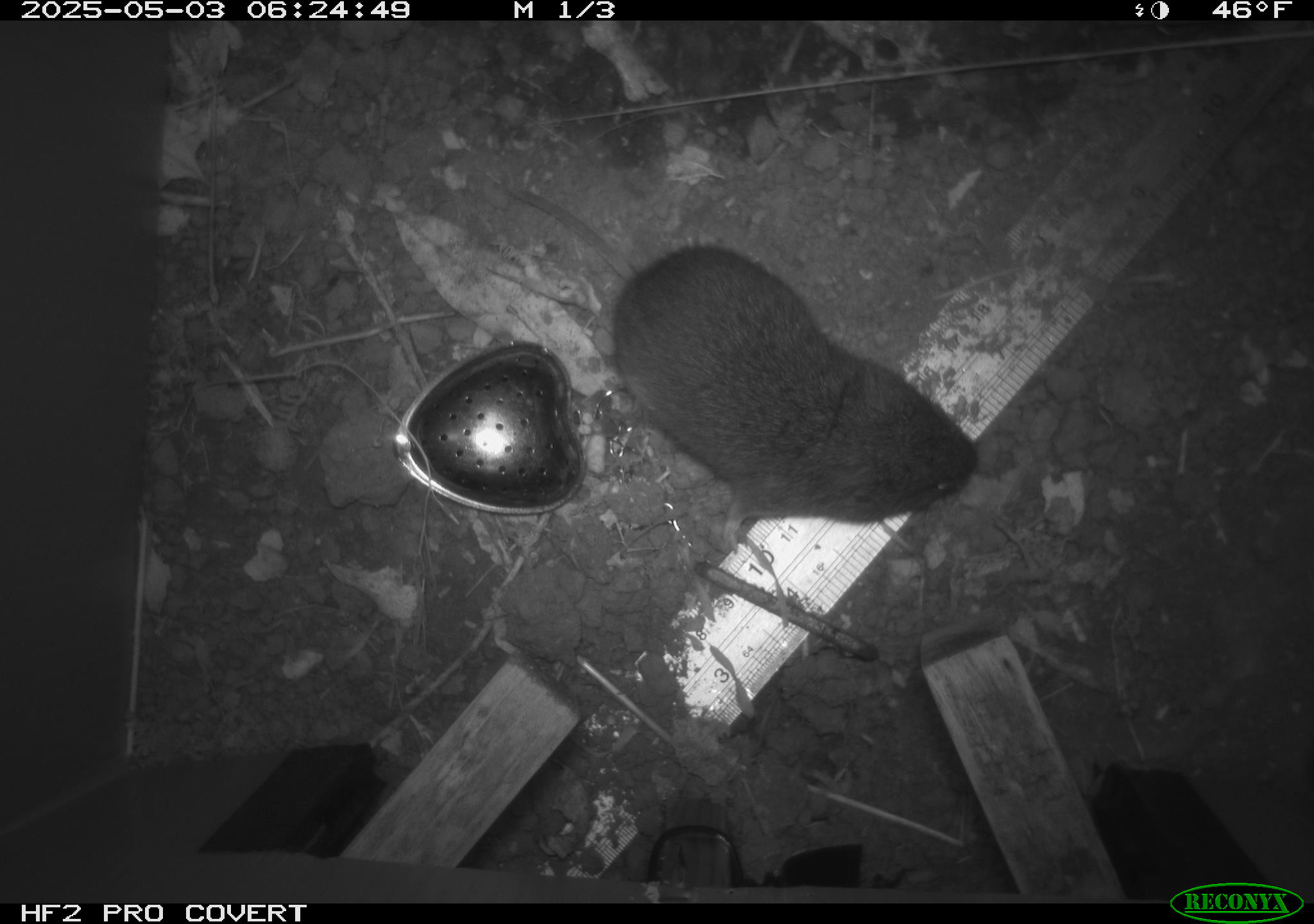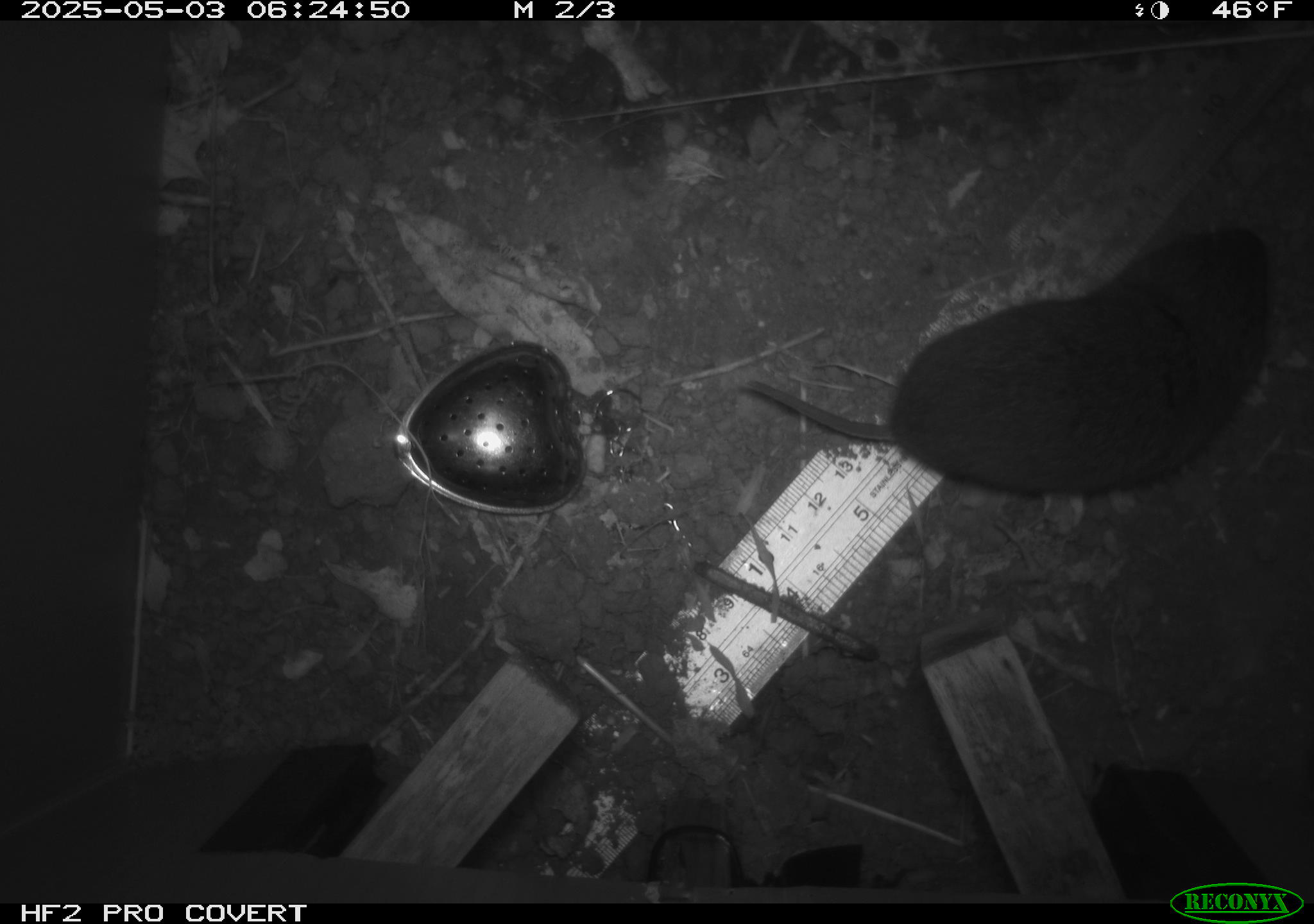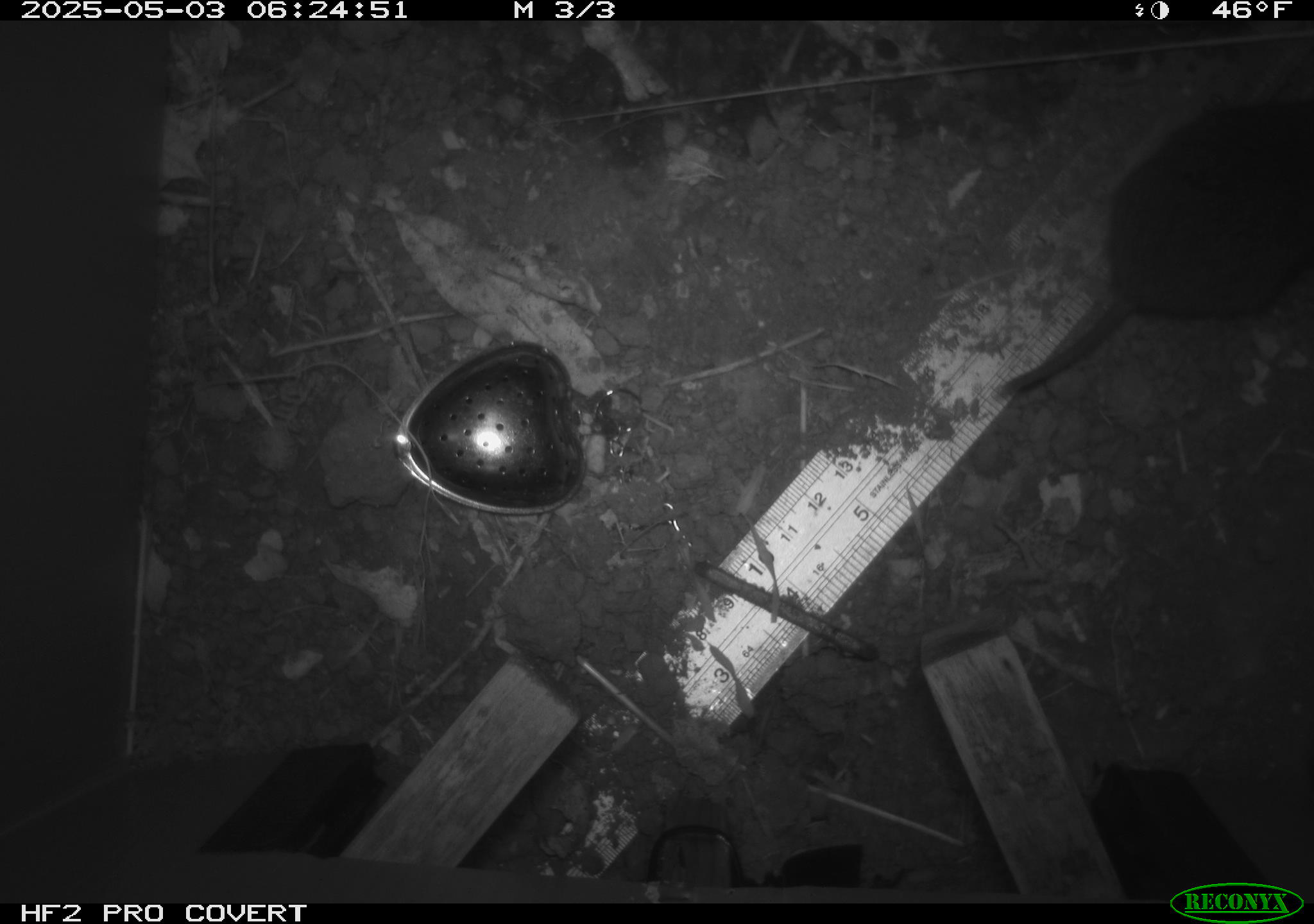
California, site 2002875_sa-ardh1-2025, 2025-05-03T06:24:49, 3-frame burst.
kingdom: Animalia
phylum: Chordata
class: Mammalia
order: Rodentia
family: Cricetidae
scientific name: Arvicolinae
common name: voles, lemmings, and muskrats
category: arvicolinae subfamily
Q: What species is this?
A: Arvicolinae subfamily (voles, lemmings, and muskrats) (Arvicolinae).